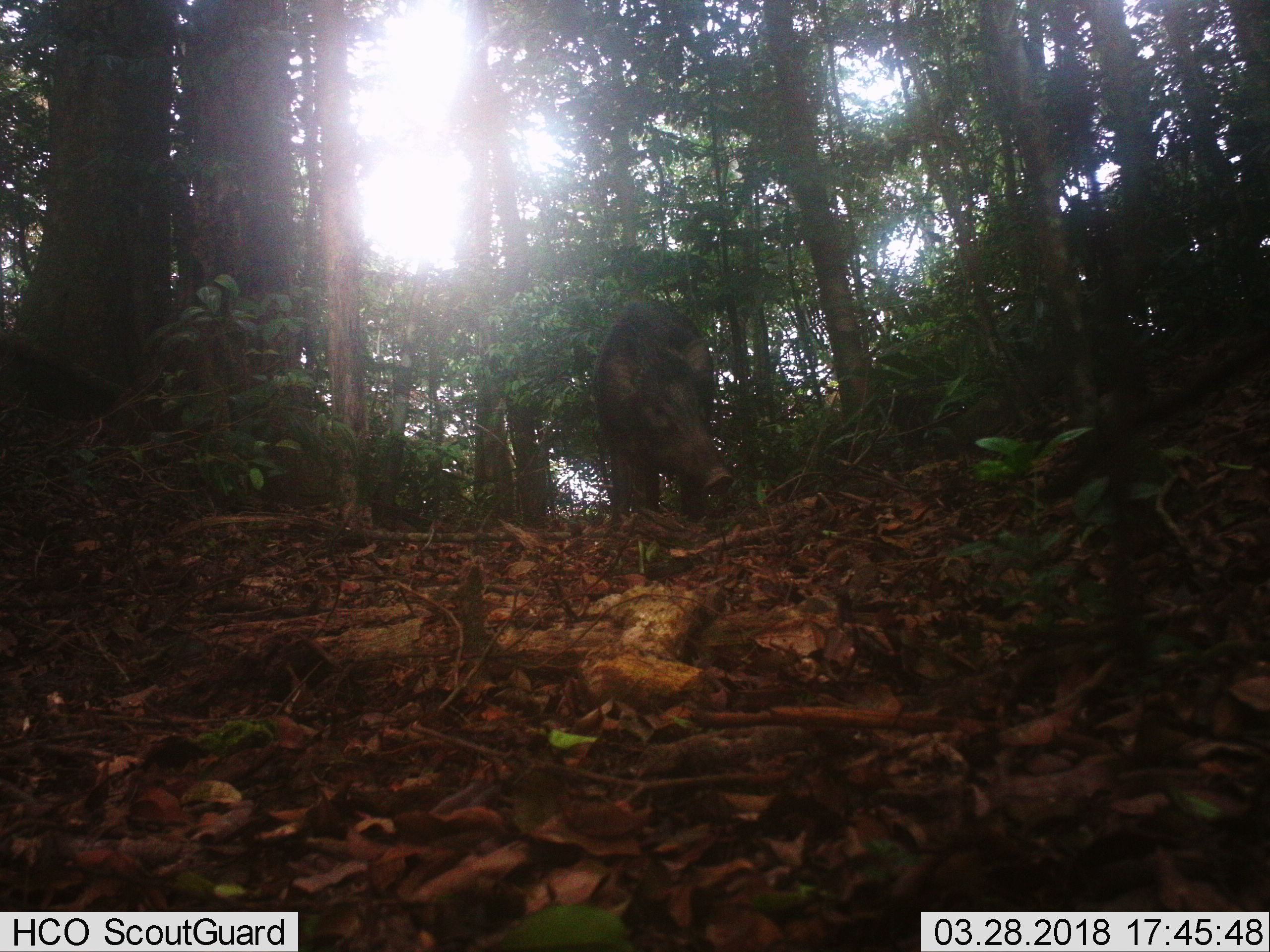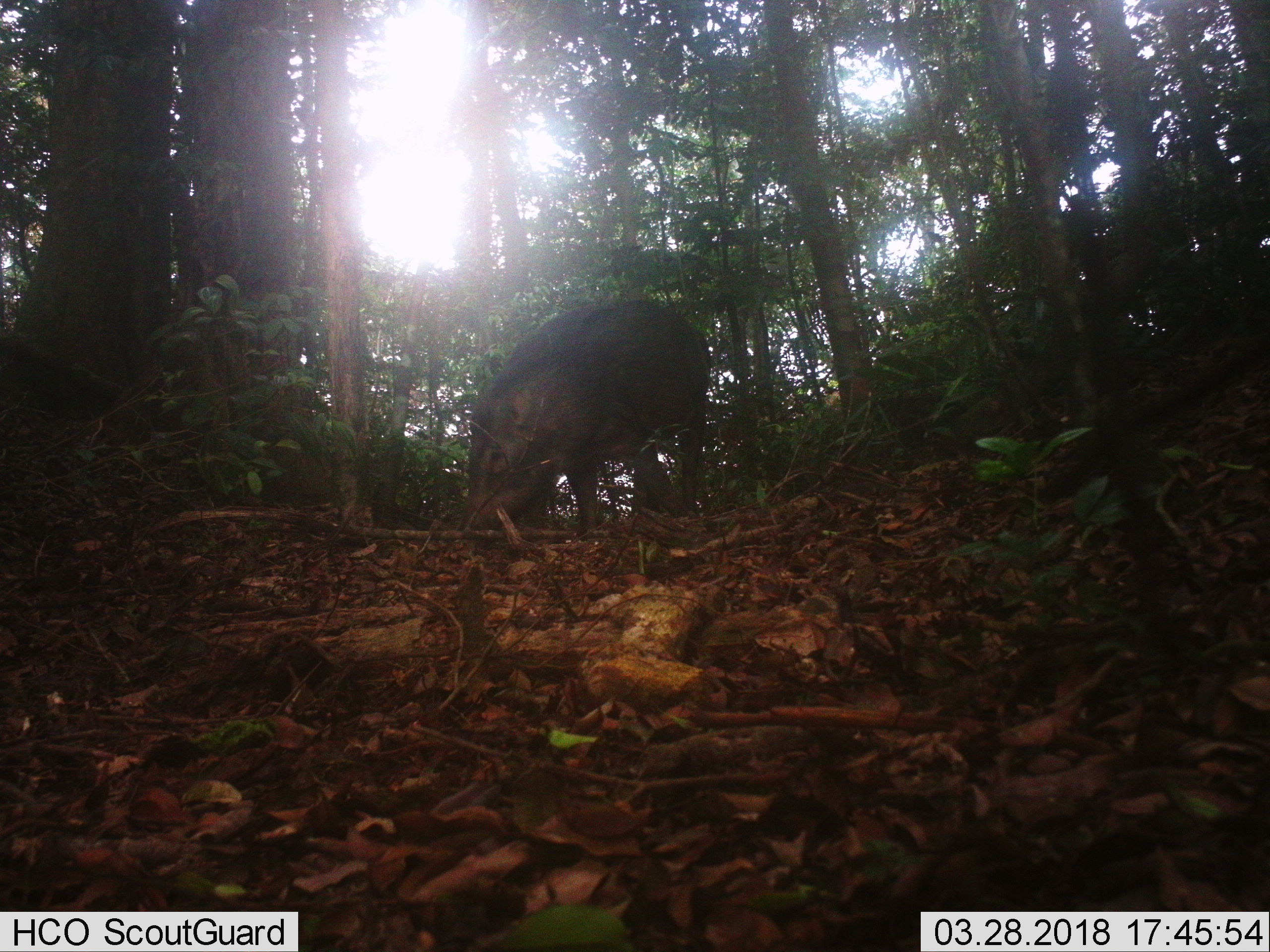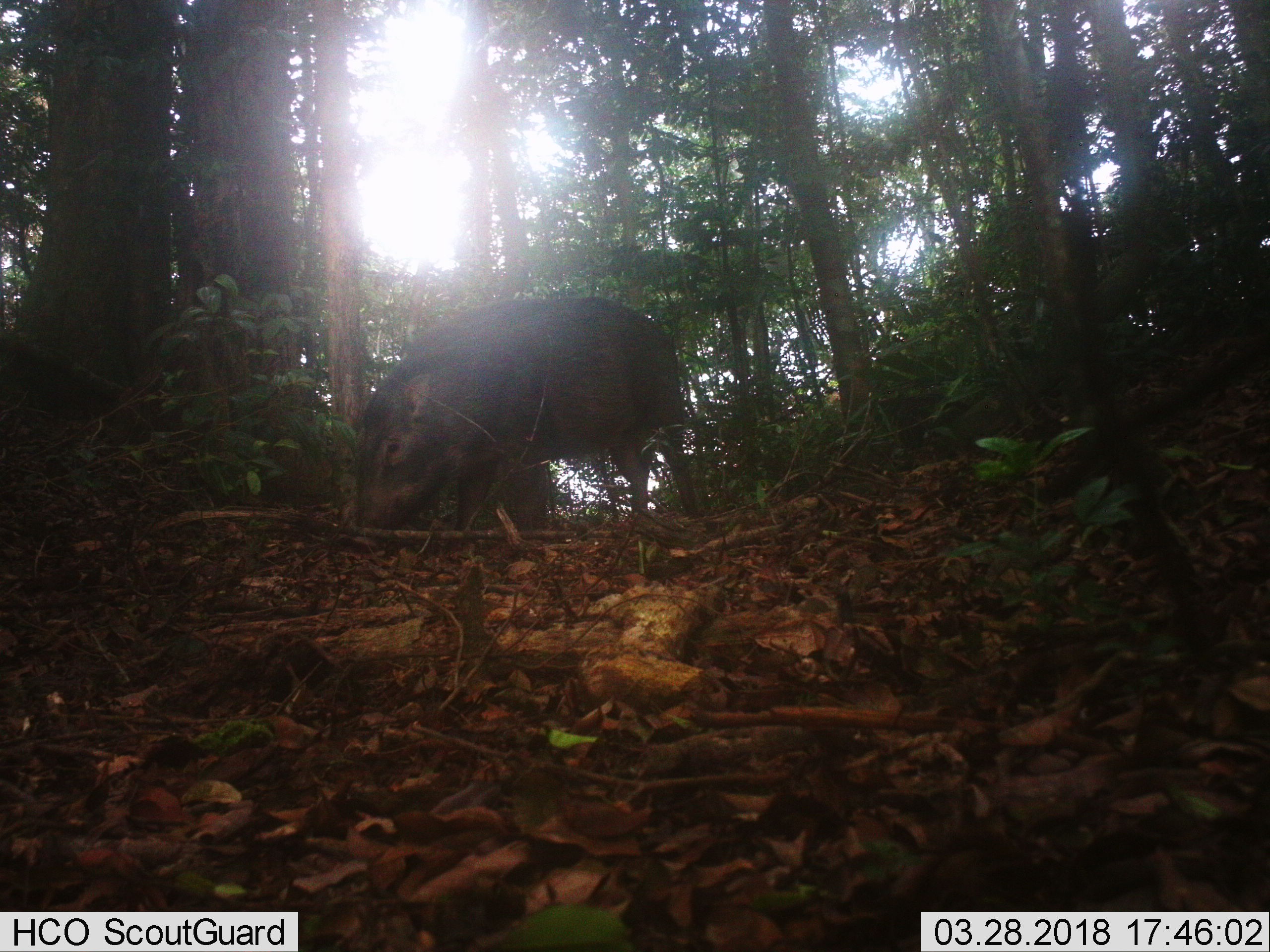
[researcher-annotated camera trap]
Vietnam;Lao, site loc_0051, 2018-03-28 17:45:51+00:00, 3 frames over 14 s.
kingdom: Animalia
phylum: Chordata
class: Mammalia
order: Artiodactyla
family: Suidae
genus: Sus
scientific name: Sus scrofa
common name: eurasian wild pig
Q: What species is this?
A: Eurasian wild pig (Sus scrofa).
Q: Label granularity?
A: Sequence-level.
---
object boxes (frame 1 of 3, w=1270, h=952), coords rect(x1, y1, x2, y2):
eurasian wild pig: rect(591, 298, 734, 529)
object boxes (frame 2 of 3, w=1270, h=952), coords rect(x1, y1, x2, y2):
eurasian wild pig: rect(453, 298, 711, 560)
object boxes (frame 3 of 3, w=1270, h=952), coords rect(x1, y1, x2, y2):
eurasian wild pig: rect(349, 296, 701, 561)